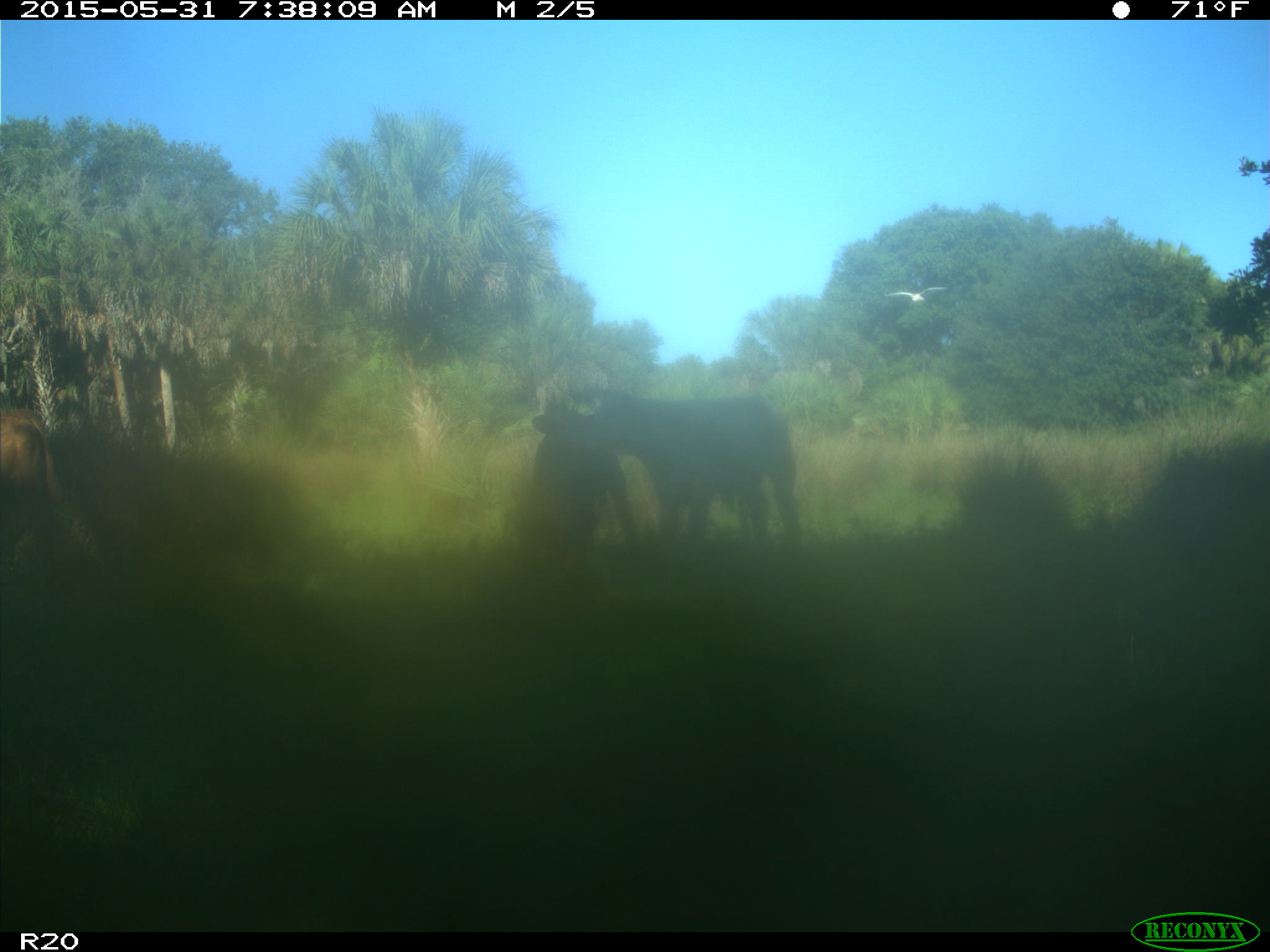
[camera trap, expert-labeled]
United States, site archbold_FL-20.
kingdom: Animalia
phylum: Chordata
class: Mammalia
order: Artiodactyla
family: Bovidae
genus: Bos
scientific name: Bos taurus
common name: domestic cow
Bos taurus (domestic cow).